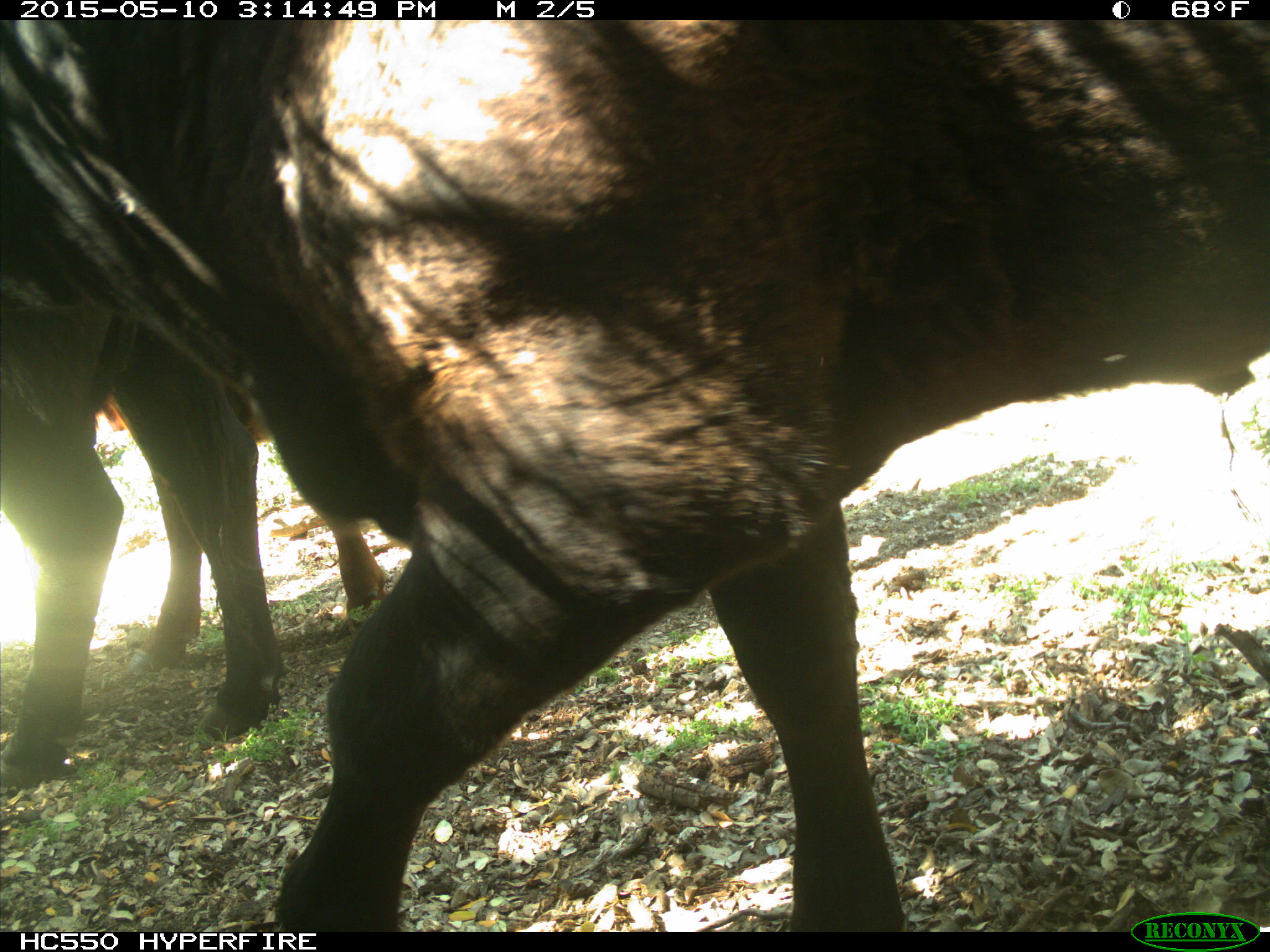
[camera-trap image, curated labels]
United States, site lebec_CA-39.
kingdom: Animalia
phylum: Chordata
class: Mammalia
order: Artiodactyla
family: Bovidae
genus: Bos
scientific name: Bos taurus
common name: domestic cow